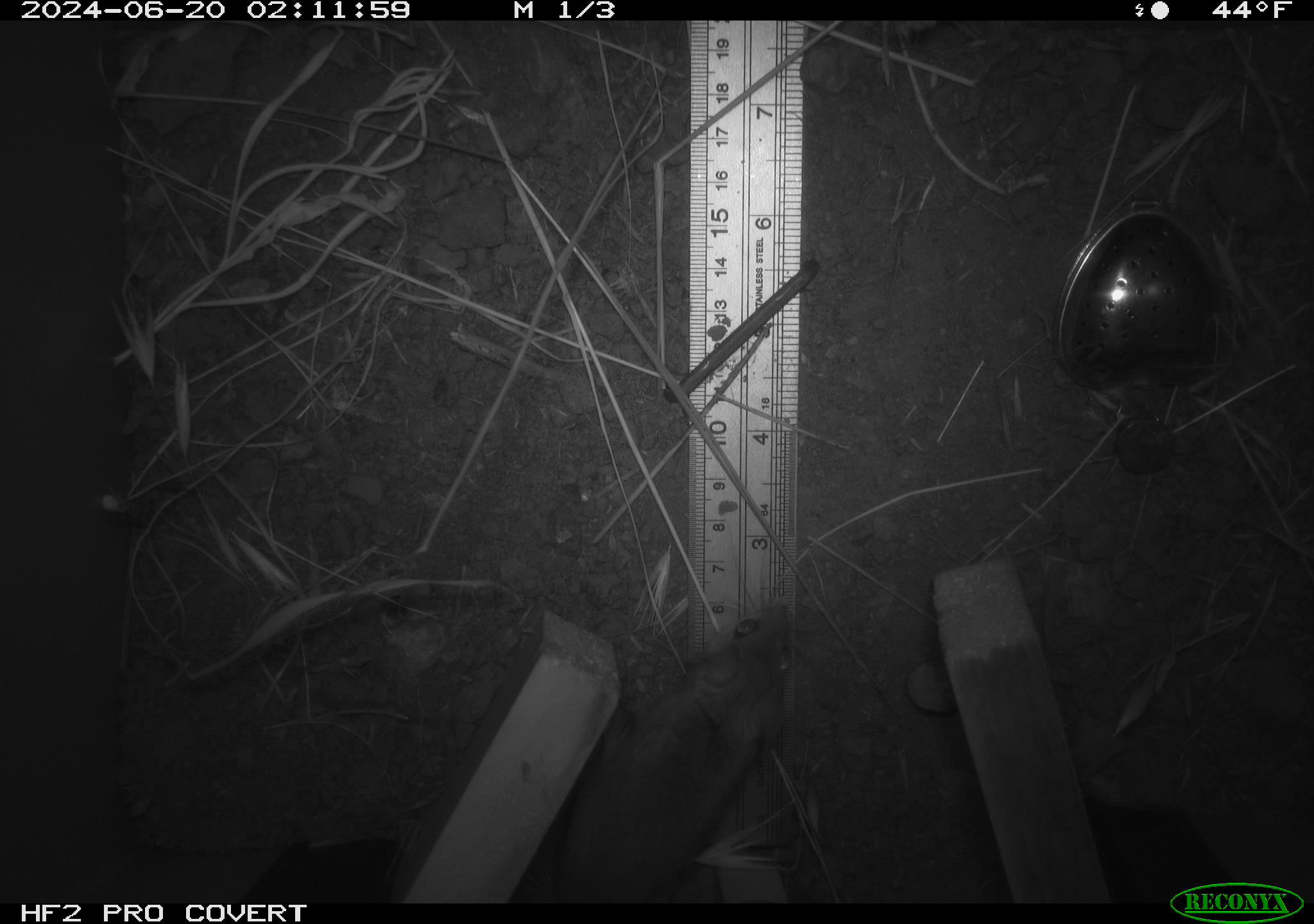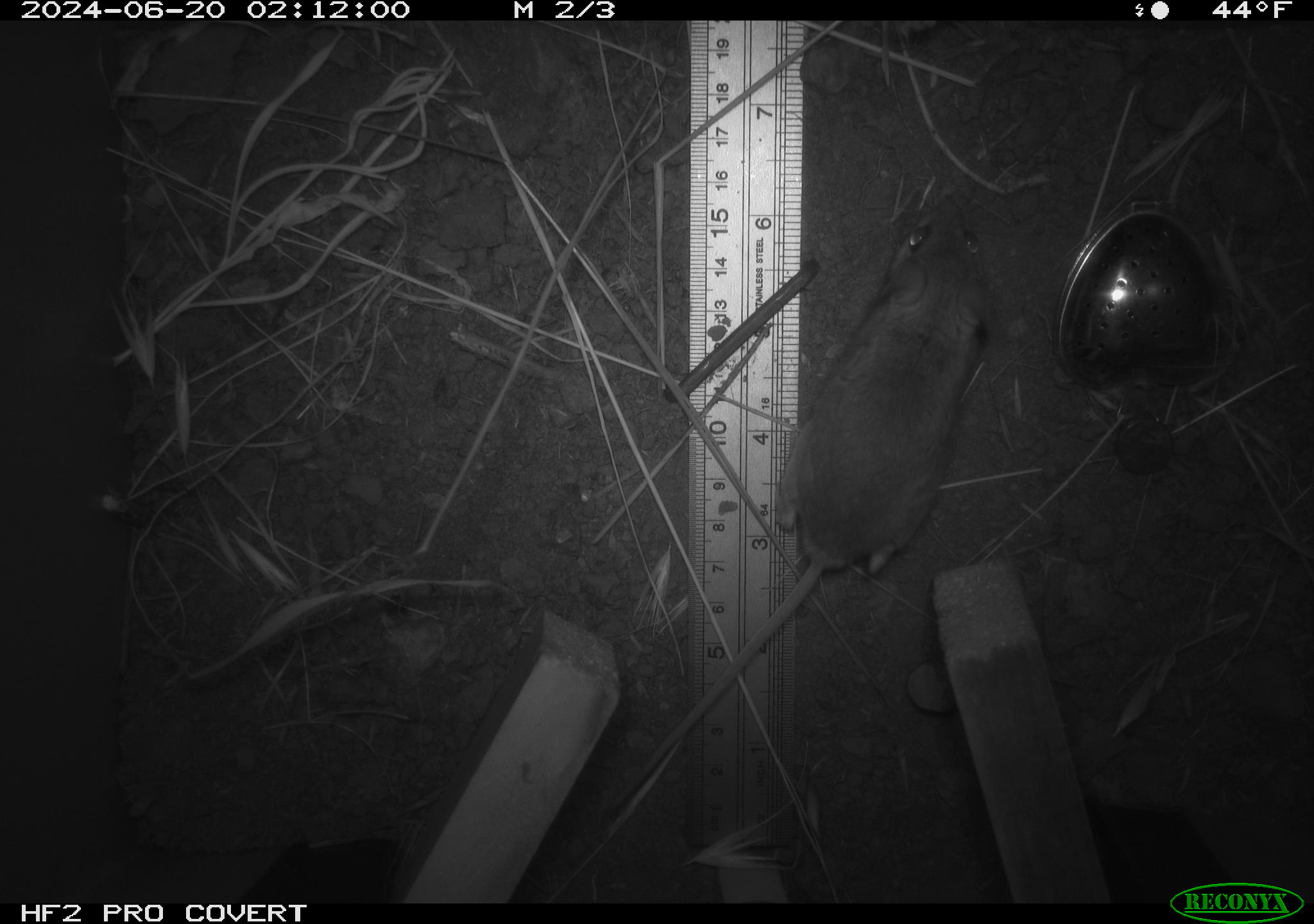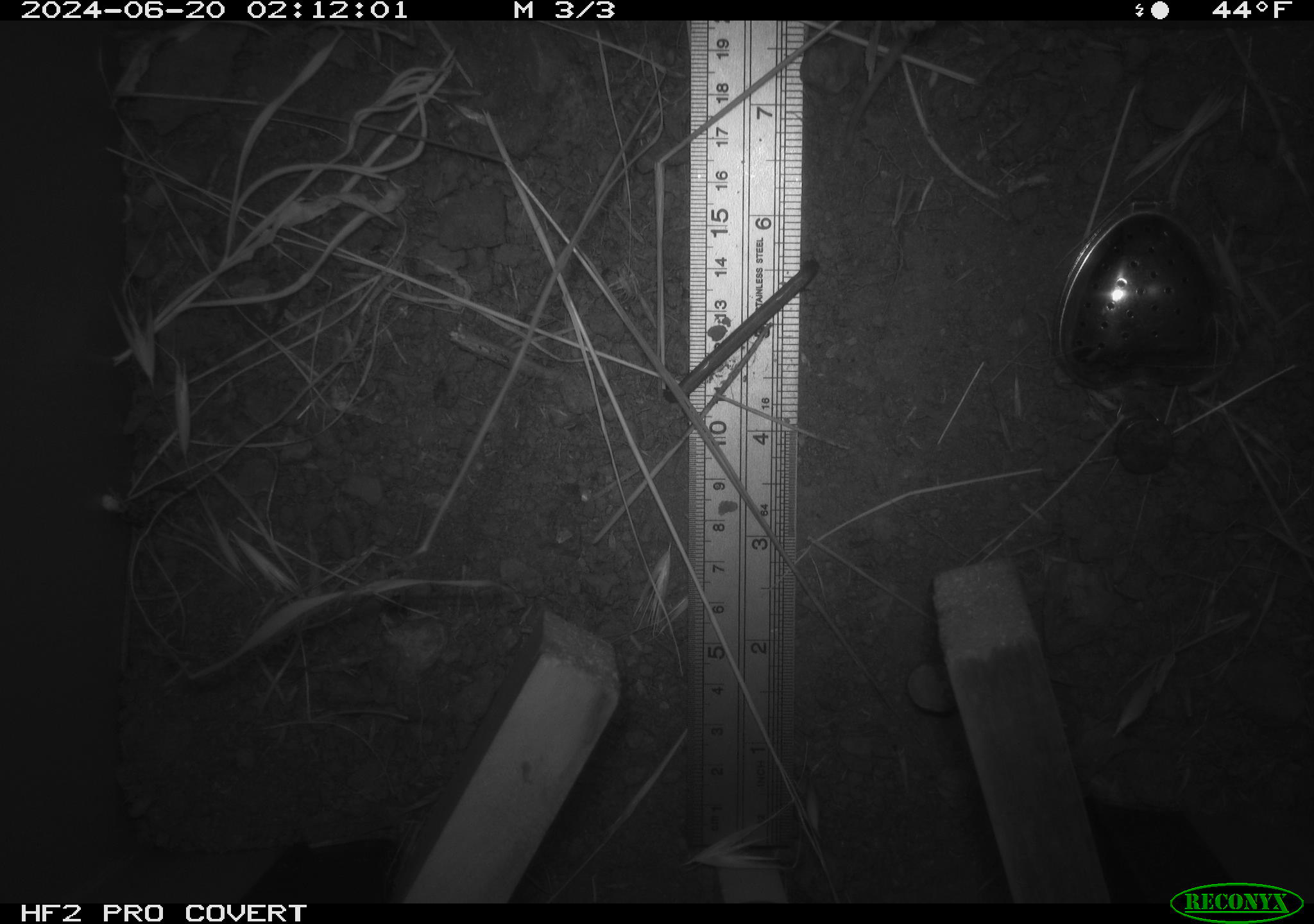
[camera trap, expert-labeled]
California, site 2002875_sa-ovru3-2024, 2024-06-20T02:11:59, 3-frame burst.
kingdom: Animalia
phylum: Chordata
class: Mammalia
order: Rodentia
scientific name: Rodentia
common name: mouse species